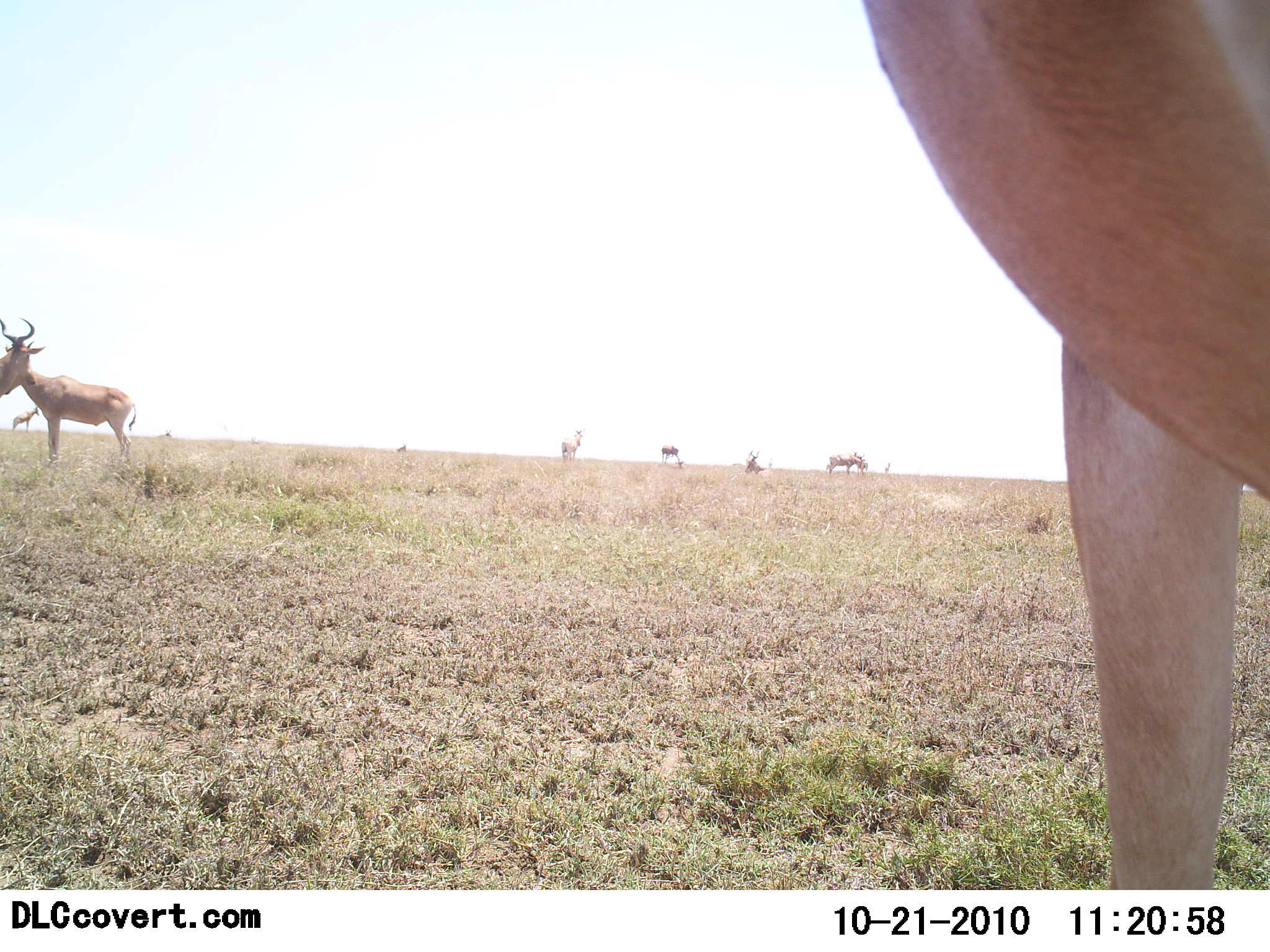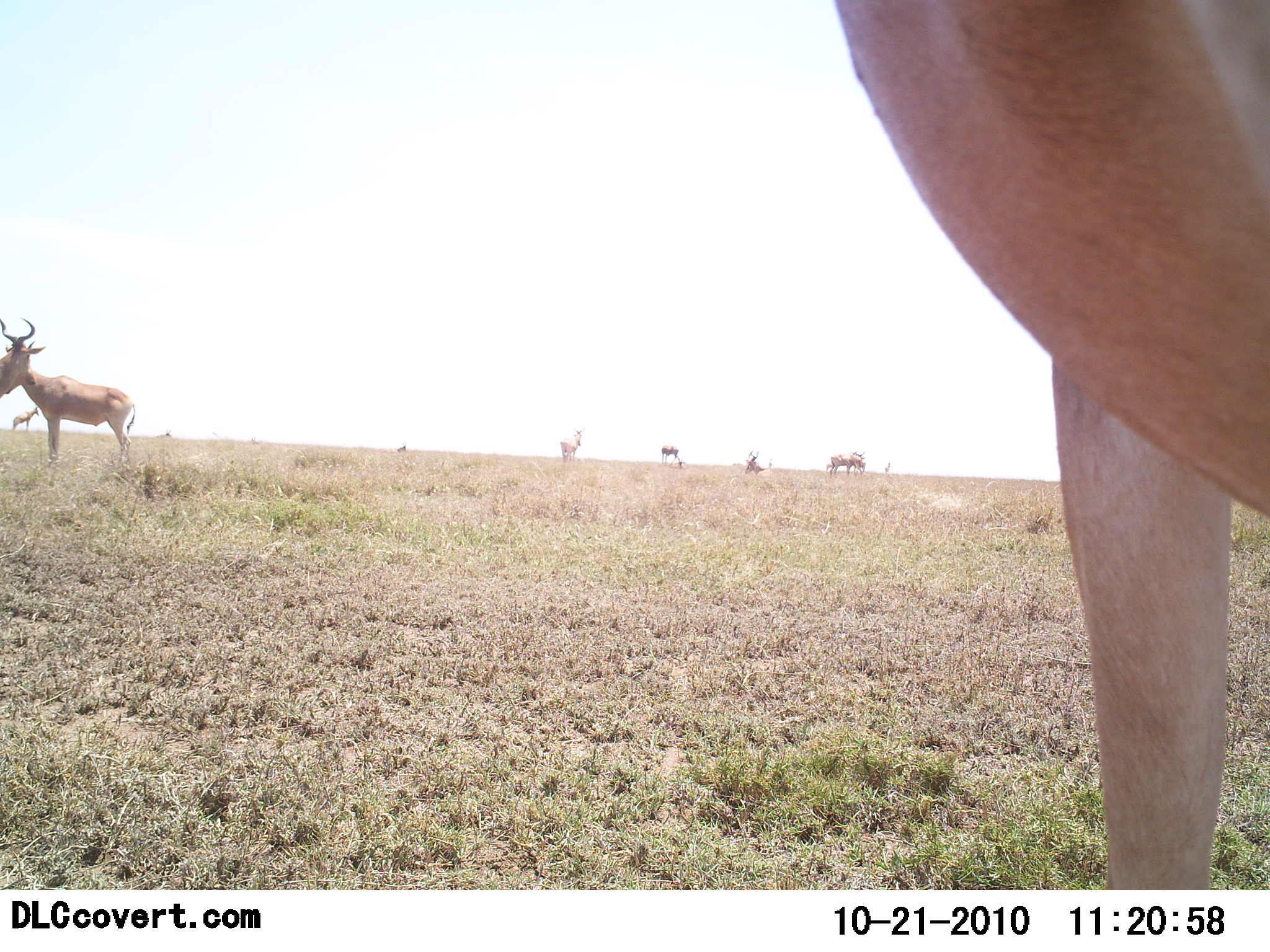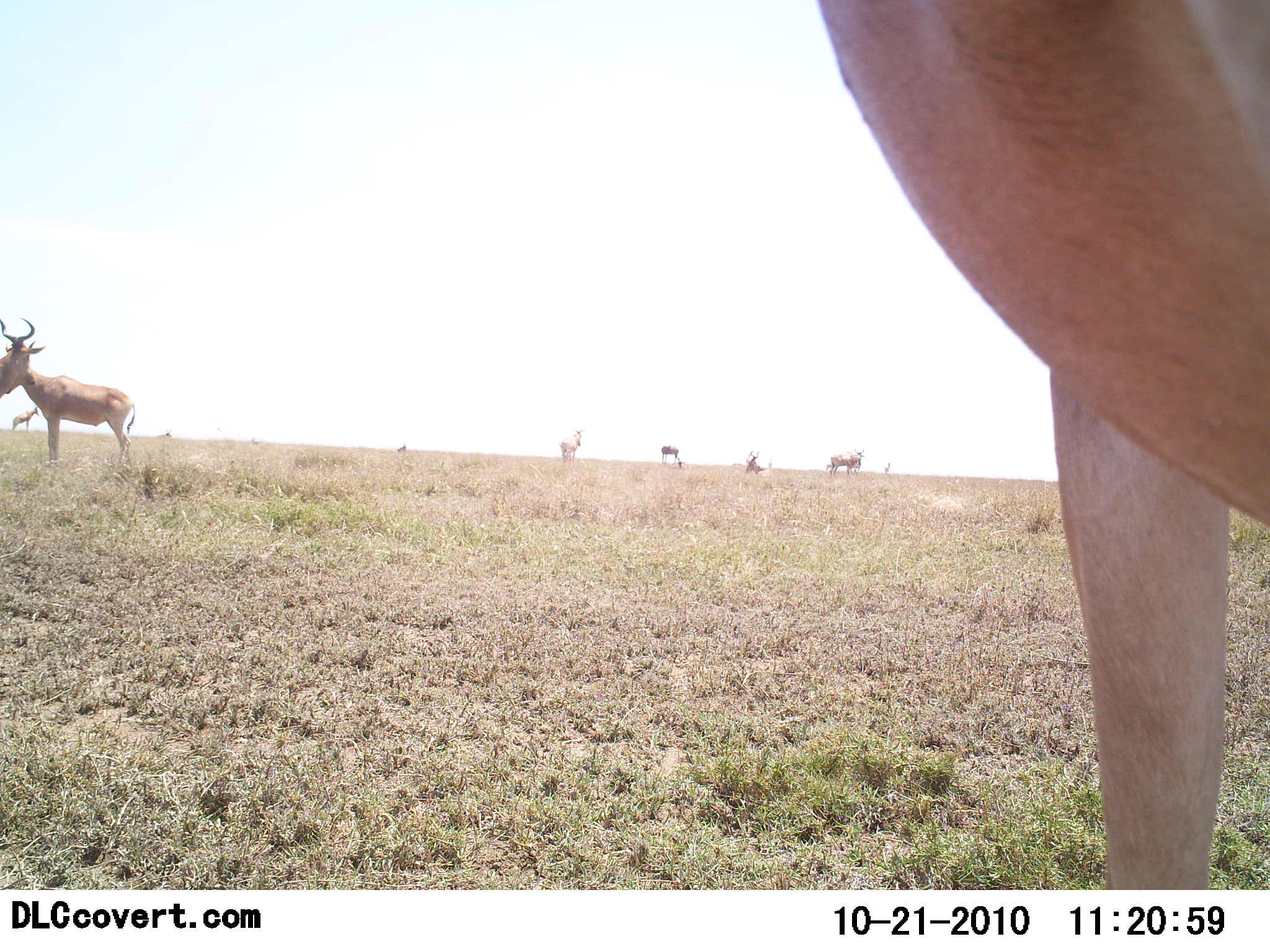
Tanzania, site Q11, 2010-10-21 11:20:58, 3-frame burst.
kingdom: Animalia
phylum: Chordata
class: Mammalia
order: Artiodactyla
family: Bovidae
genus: Alcelaphus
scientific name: Alcelaphus buselaphus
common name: hartebeest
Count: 8.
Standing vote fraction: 100%.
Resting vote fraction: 8%.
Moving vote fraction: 17%.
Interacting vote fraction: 8%.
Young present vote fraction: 0%.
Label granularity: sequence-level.